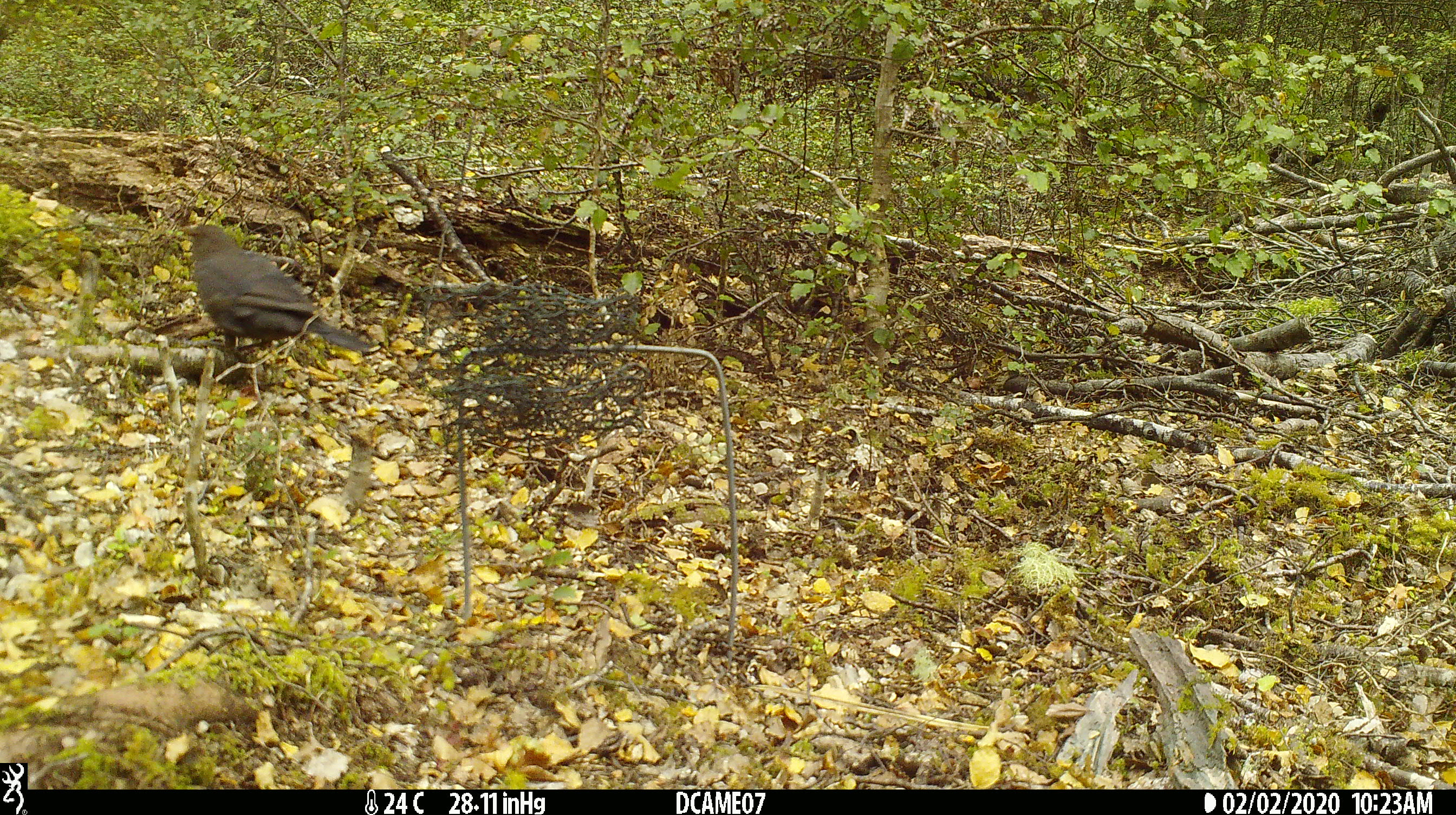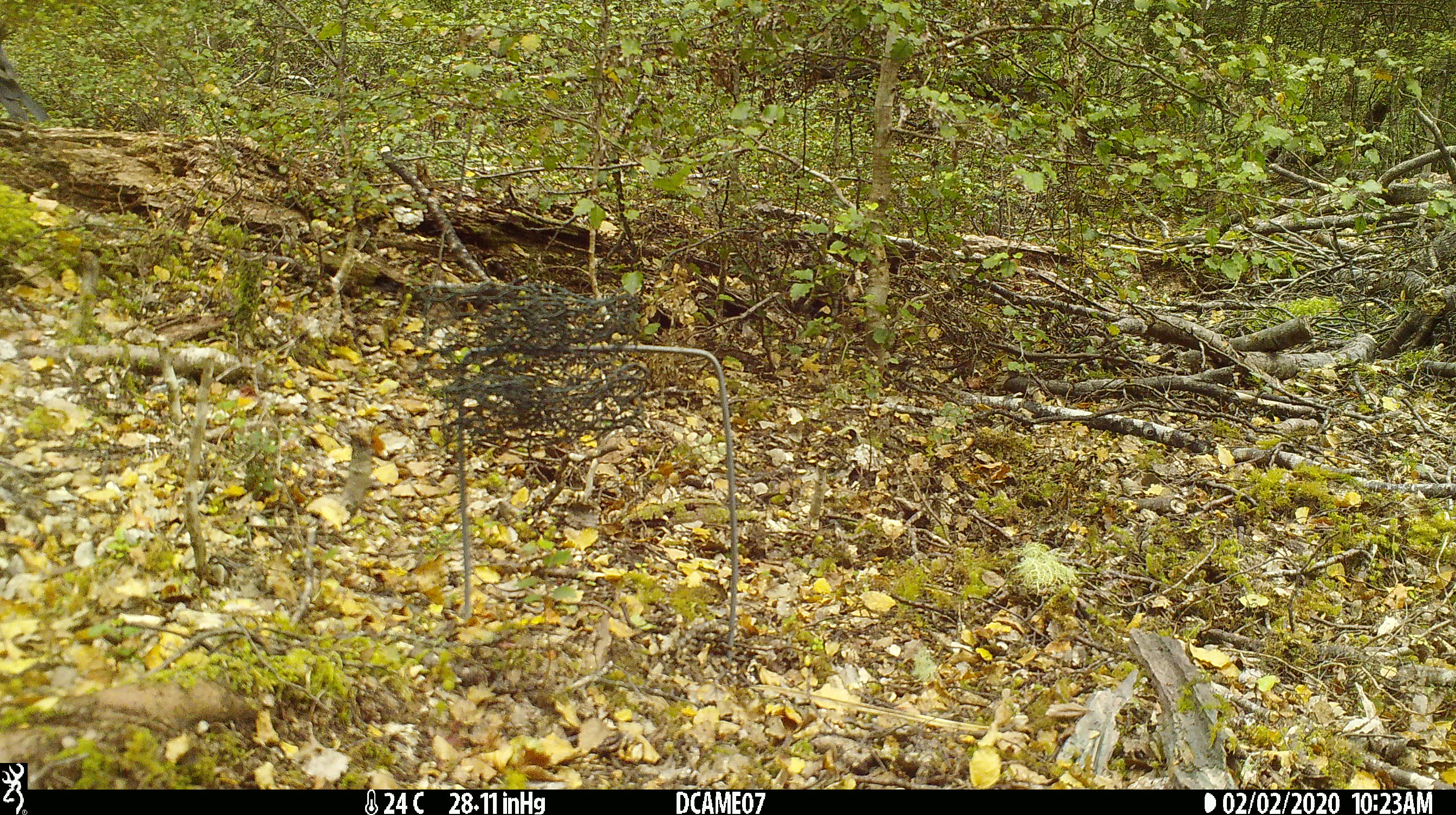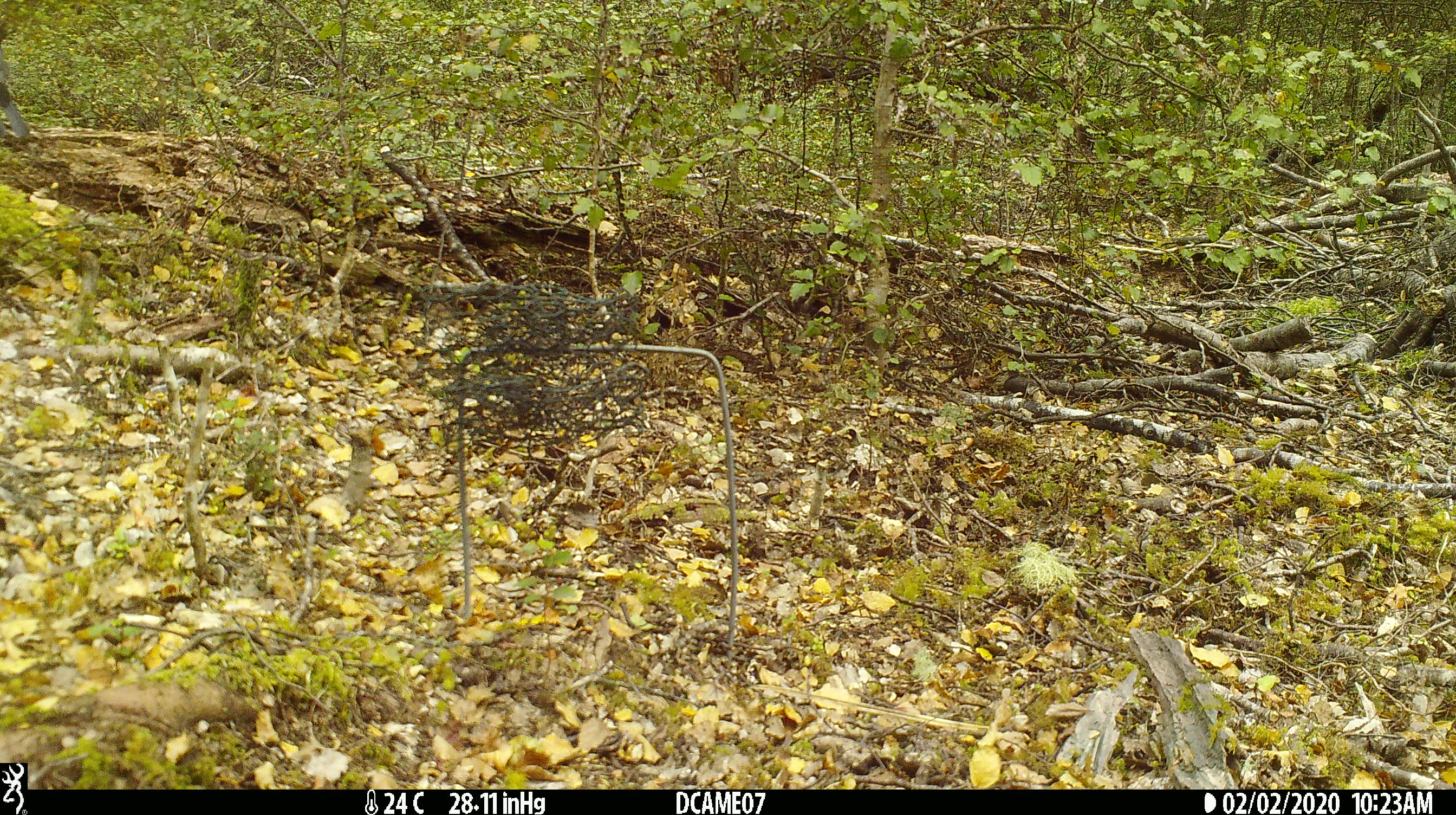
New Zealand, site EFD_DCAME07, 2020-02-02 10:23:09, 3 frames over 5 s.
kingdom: Animalia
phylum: Chordata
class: Aves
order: Passeriformes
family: Turdidae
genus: Turdus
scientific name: Turdus merula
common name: eurasian blackbird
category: blackbird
Blackbird (eurasian blackbird) (Turdus merula).